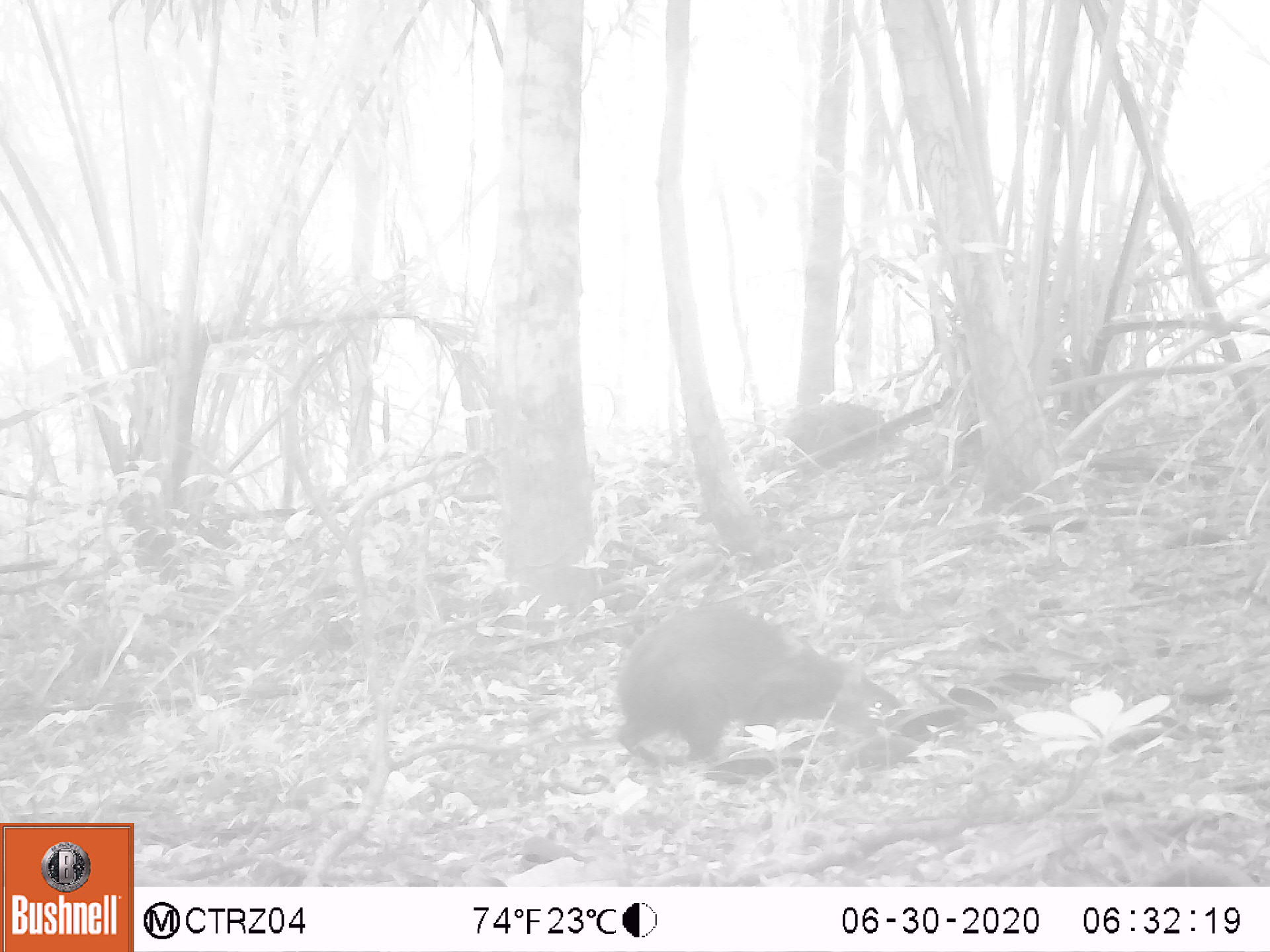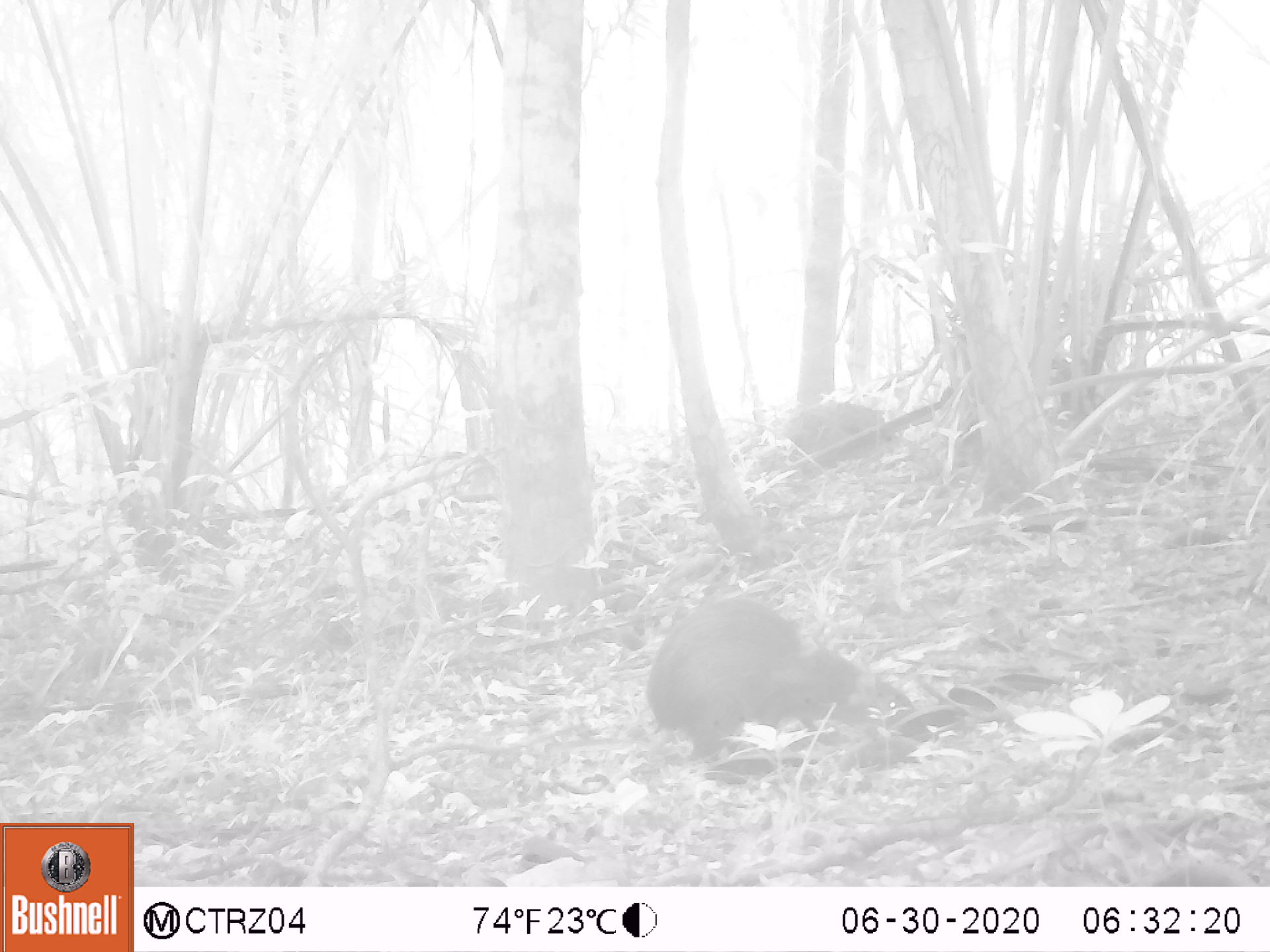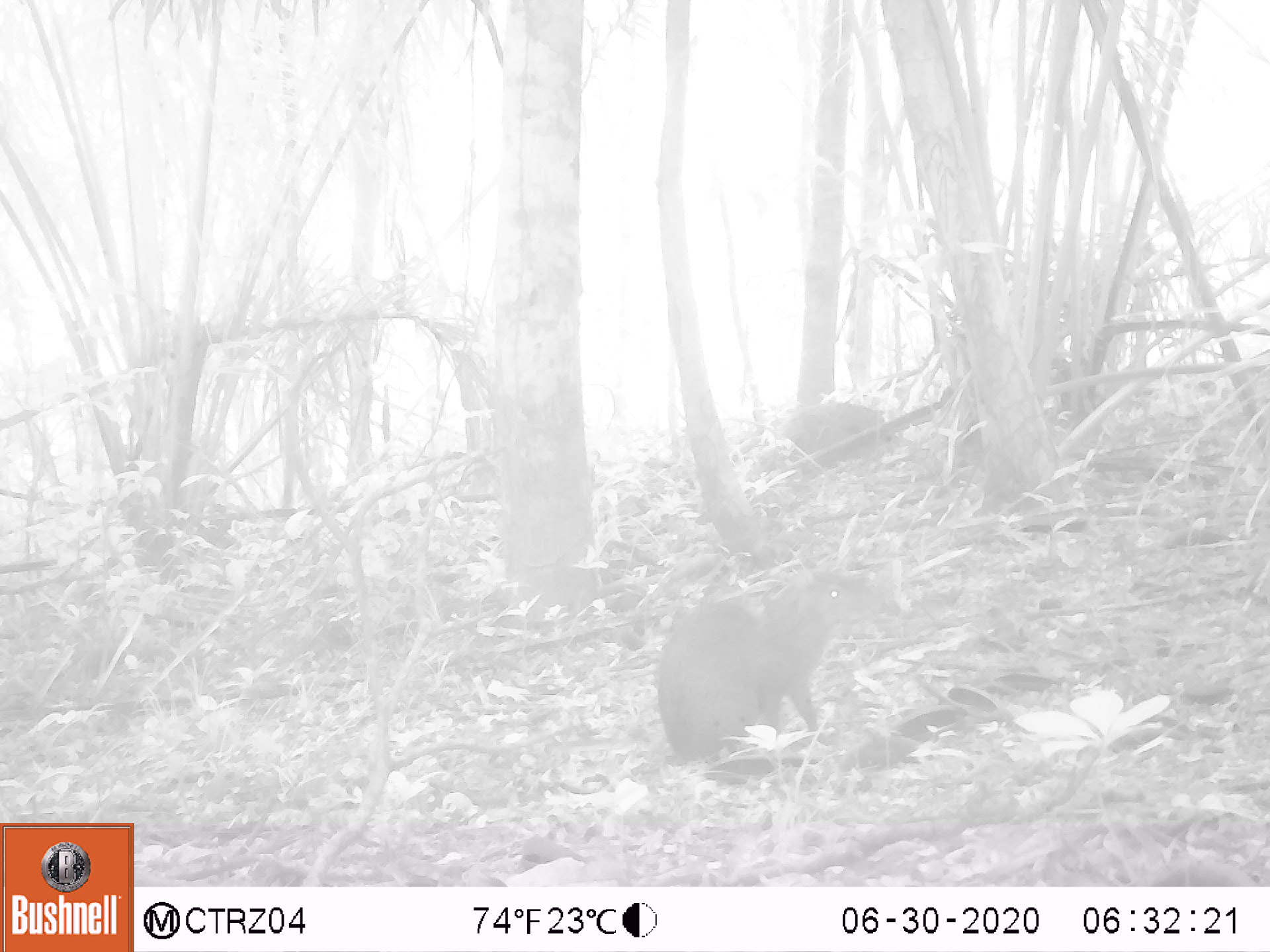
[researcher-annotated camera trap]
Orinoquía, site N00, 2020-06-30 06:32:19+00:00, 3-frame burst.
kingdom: Animalia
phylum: Chordata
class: Mammalia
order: Rodentia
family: Dasyproctidae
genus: Dasyprocta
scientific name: Dasyprocta fuliginosa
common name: black agouti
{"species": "black agouti (Dasyprocta fuliginosa)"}